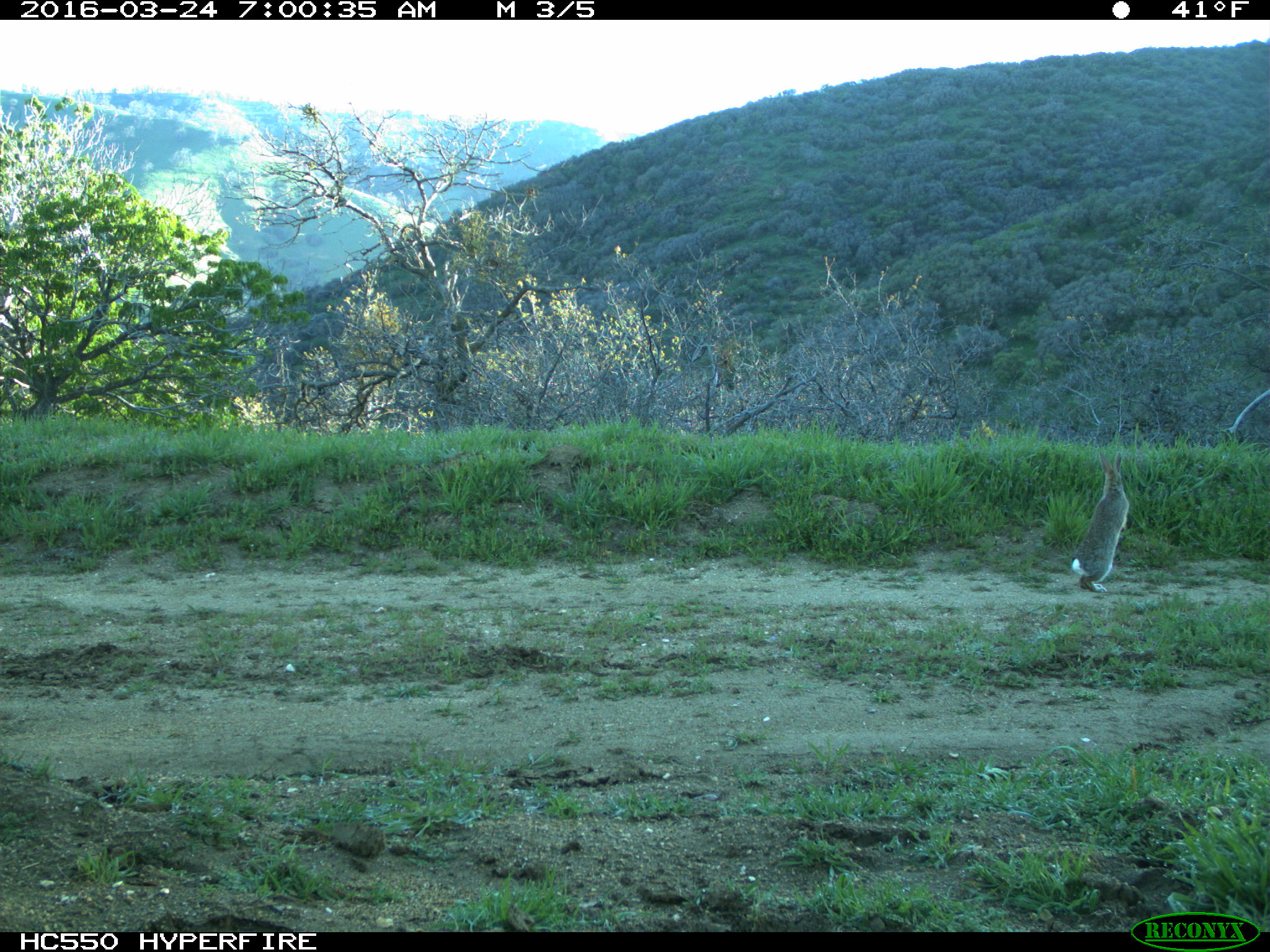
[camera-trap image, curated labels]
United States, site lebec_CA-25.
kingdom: Animalia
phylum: Chordata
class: Mammalia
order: Lagomorpha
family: Leporidae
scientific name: Leporidae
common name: rabbits and hares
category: unidentified rabbit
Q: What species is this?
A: Unidentified rabbit (rabbits and hares) (Leporidae).